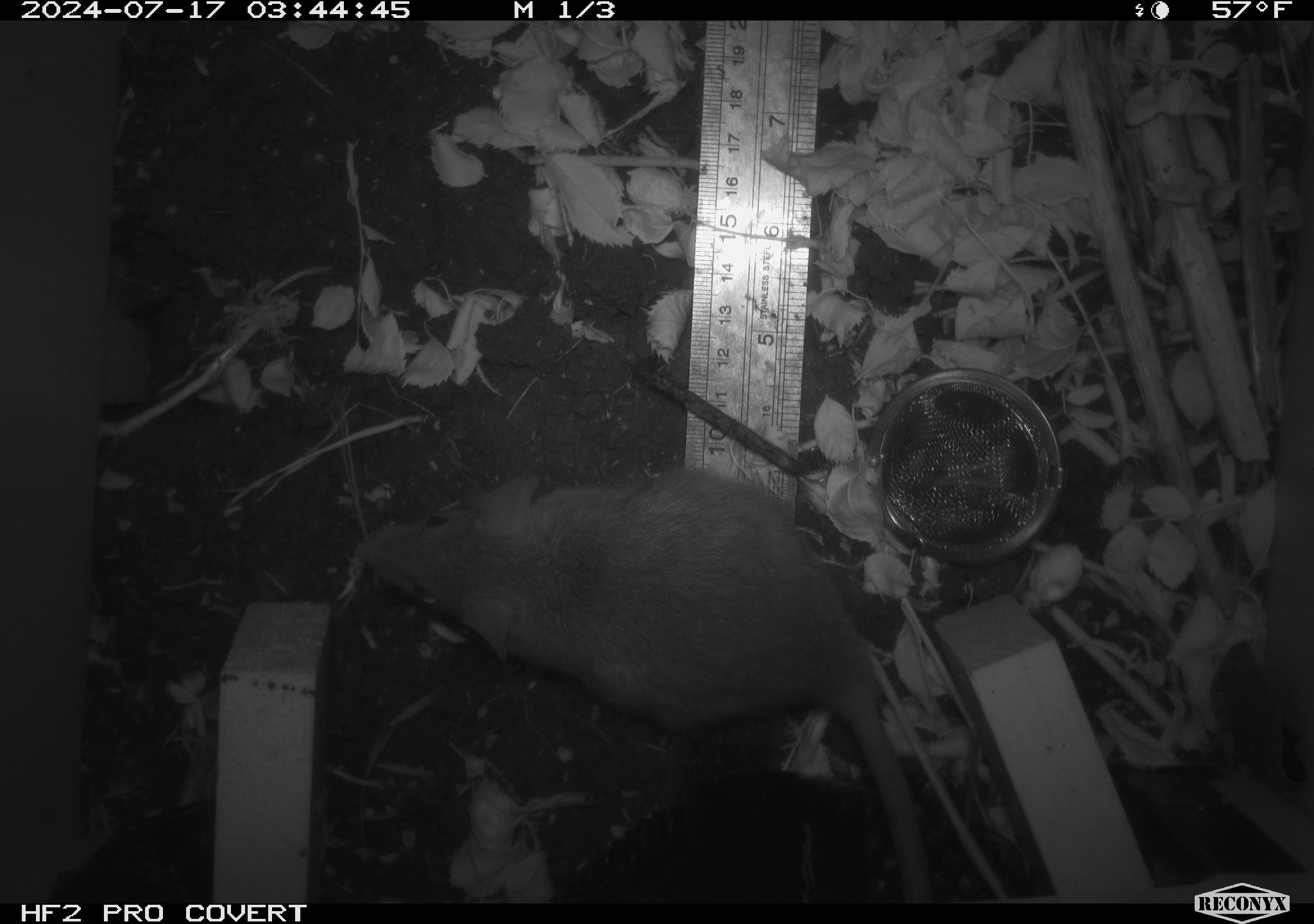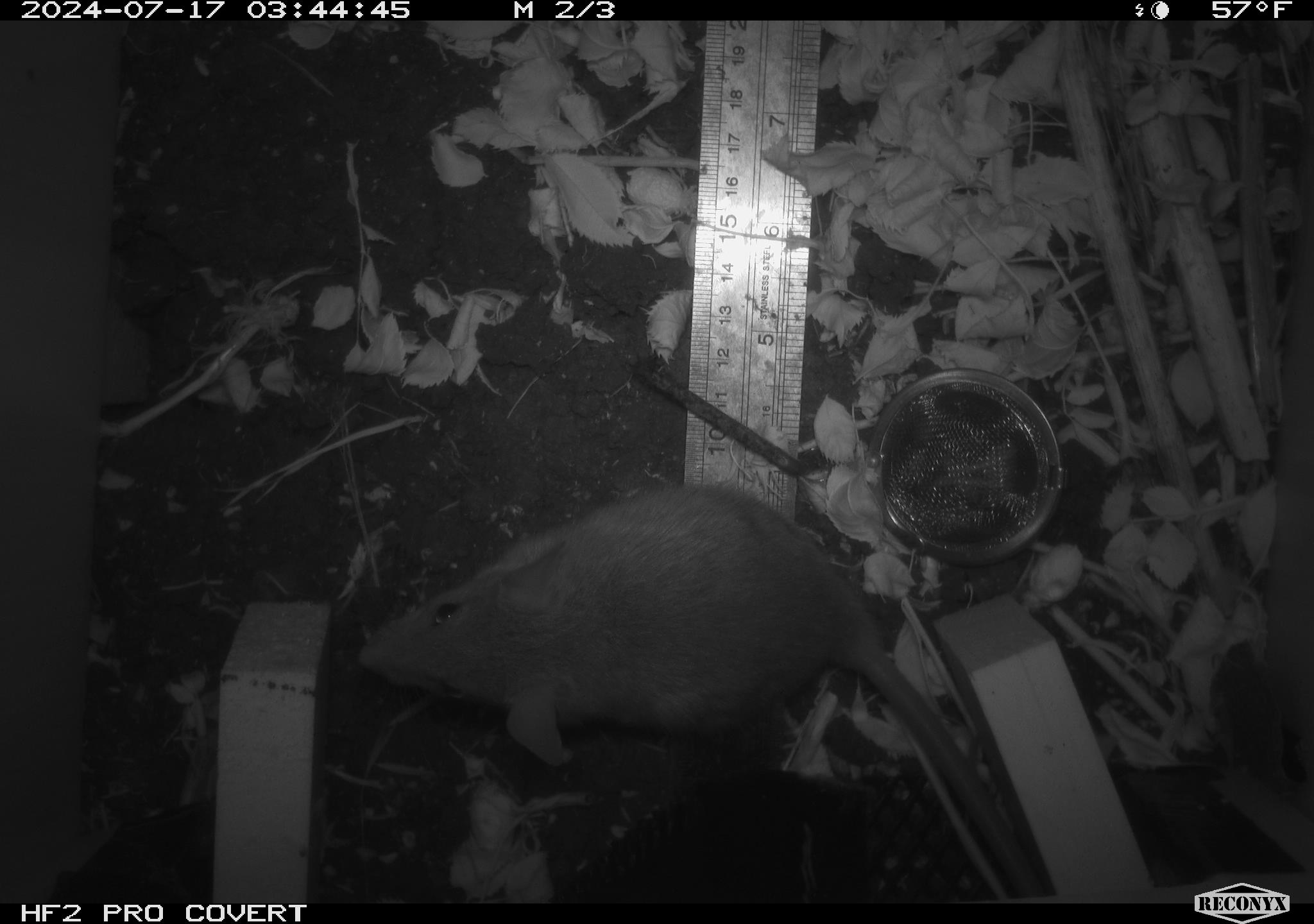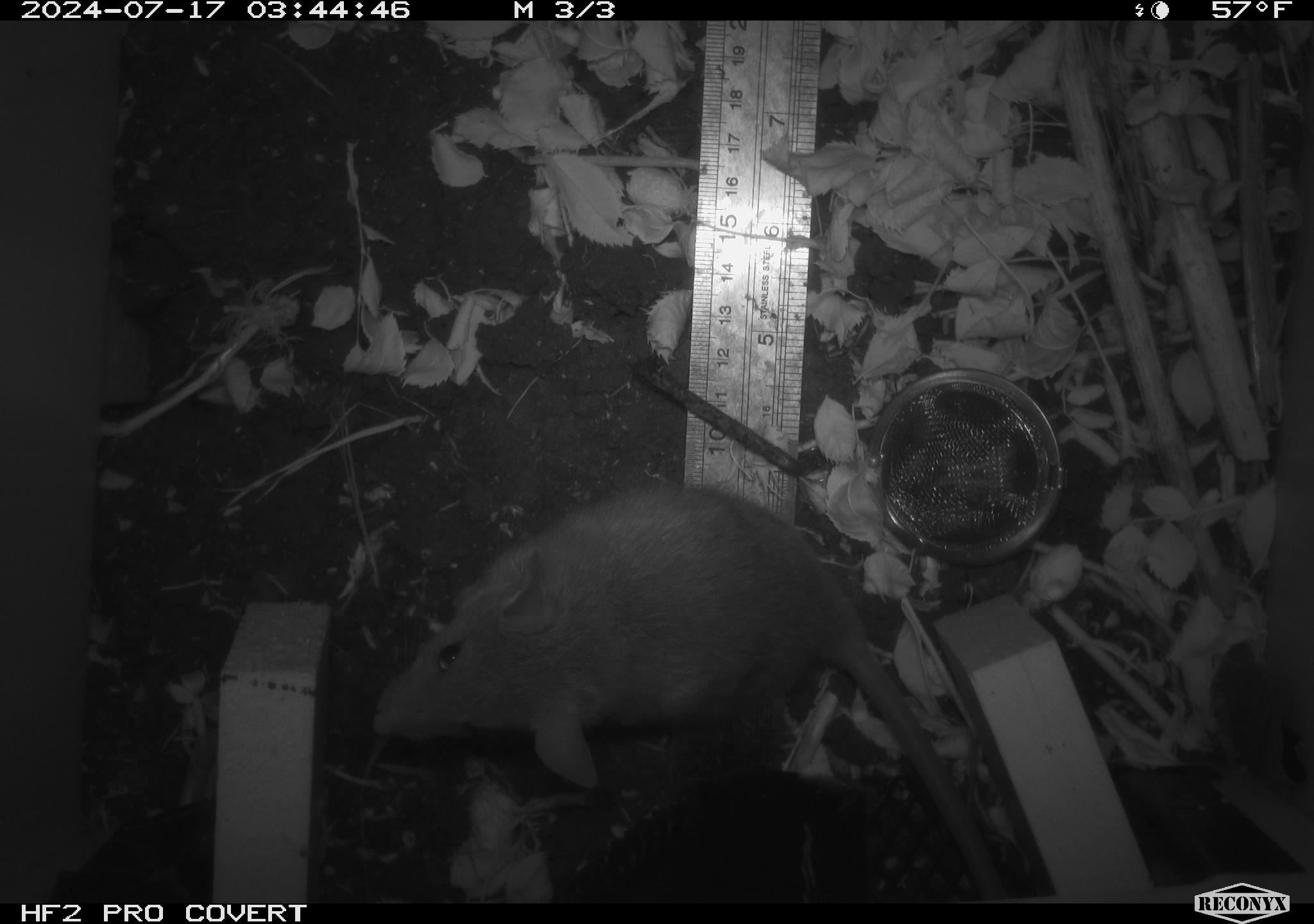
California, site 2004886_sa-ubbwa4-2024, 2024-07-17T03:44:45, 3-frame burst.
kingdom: Animalia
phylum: Chordata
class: Mammalia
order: Rodentia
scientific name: Rodentia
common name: woodrat or rat or mouse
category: woodrat or rat or mouse species